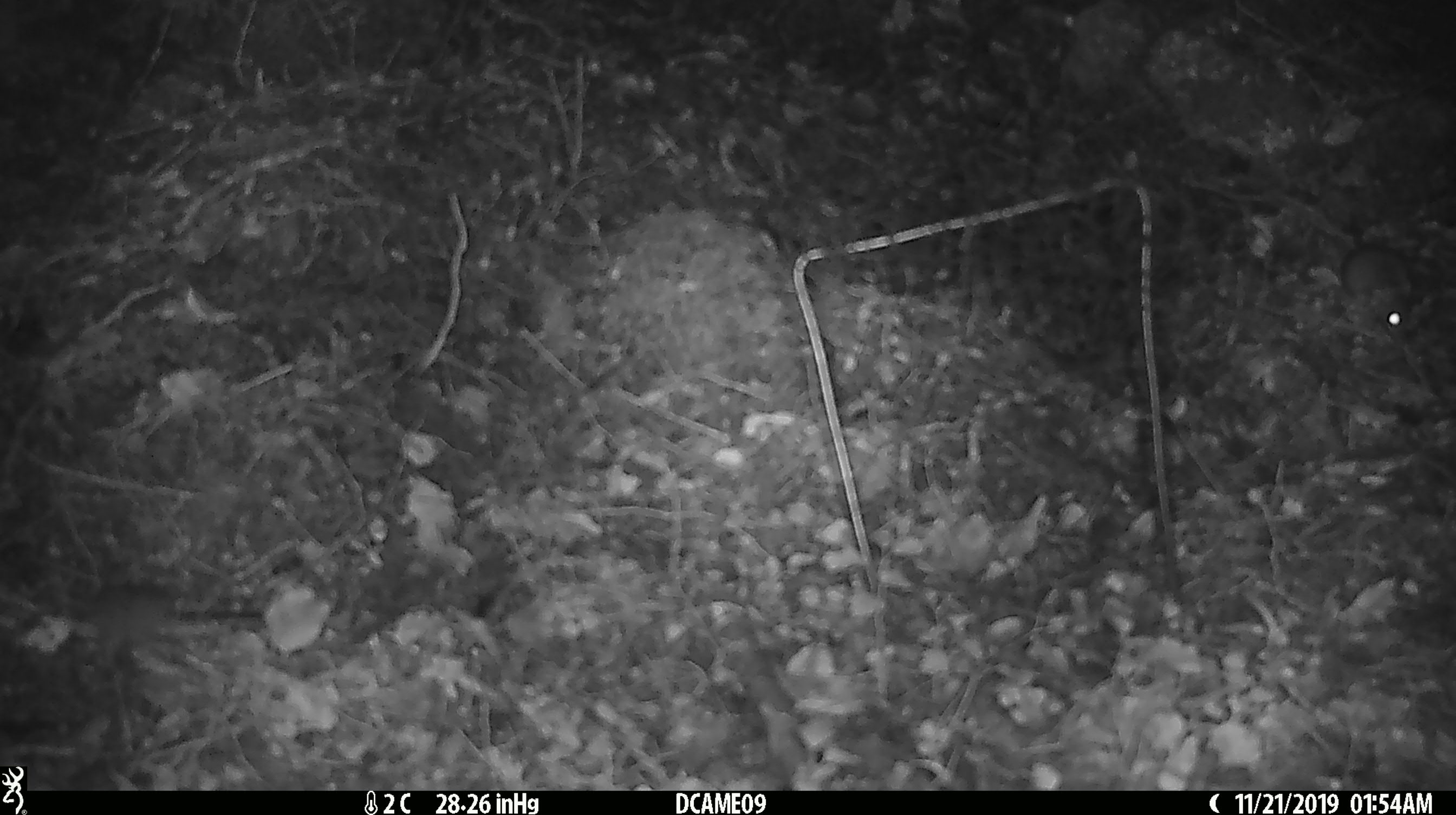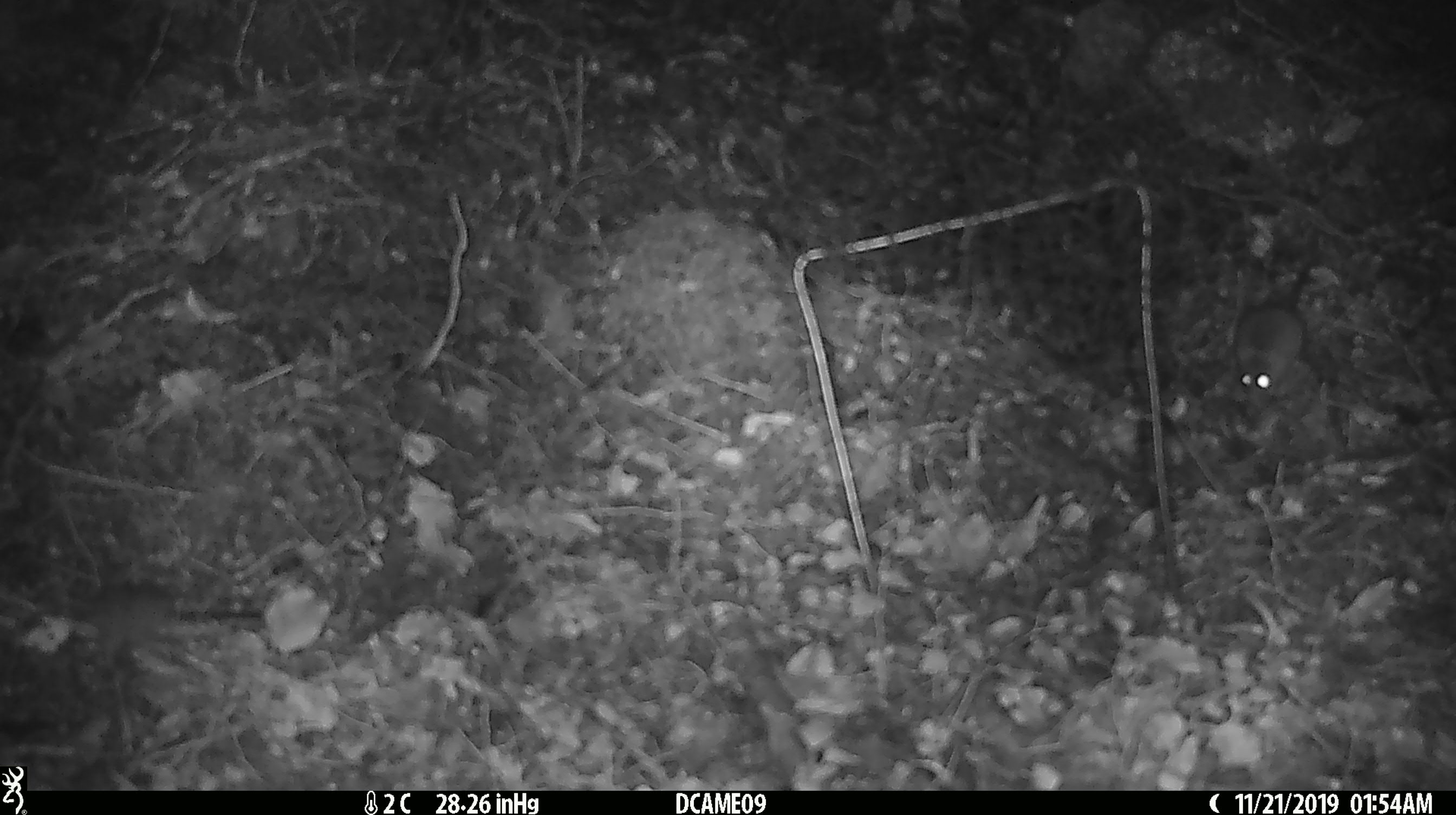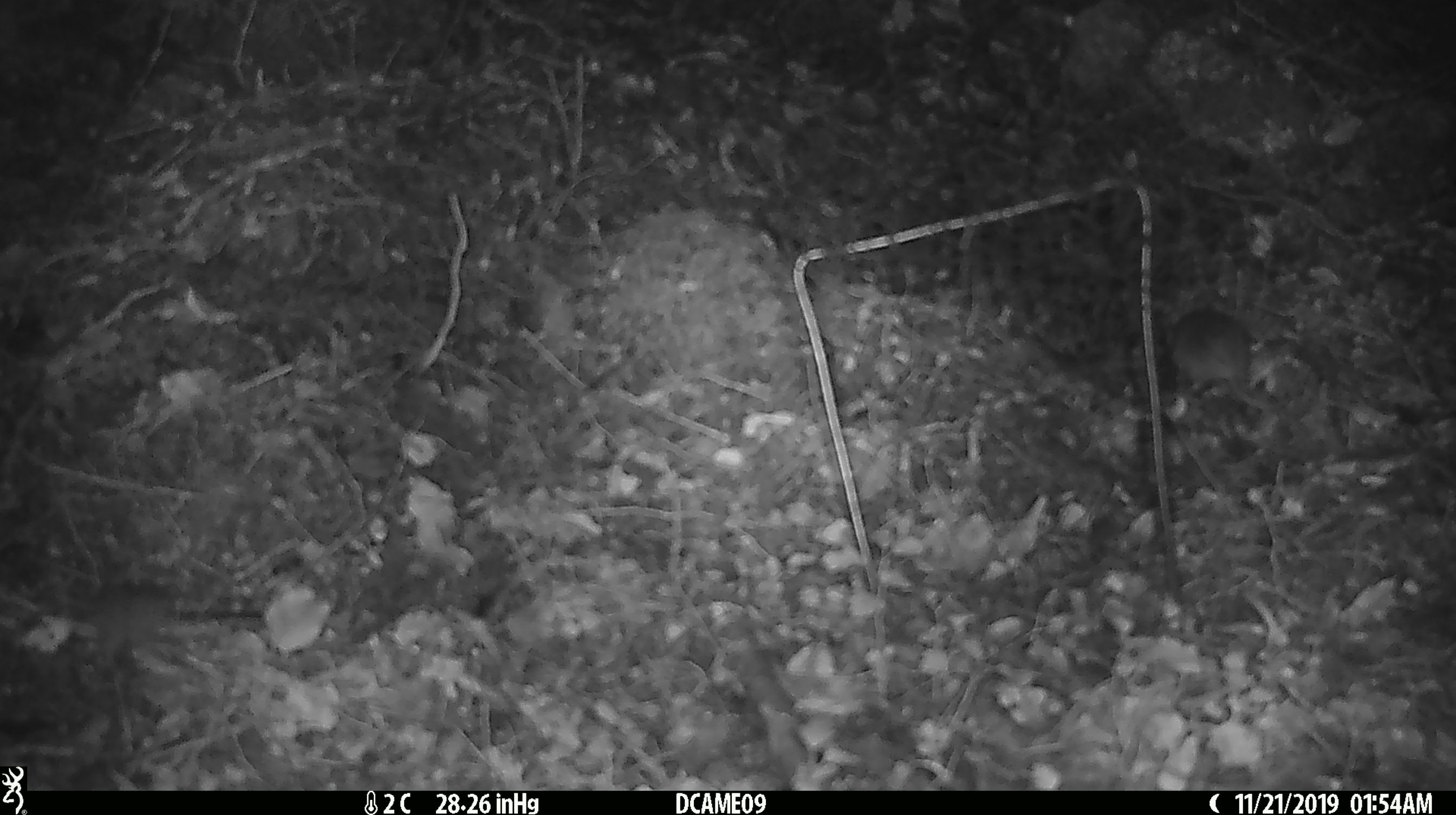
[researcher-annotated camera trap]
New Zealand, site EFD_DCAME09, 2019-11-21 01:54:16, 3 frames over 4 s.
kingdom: Animalia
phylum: Chordata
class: Mammalia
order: Rodentia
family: Muridae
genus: Mus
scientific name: Mus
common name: mouse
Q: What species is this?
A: Mouse (Mus).